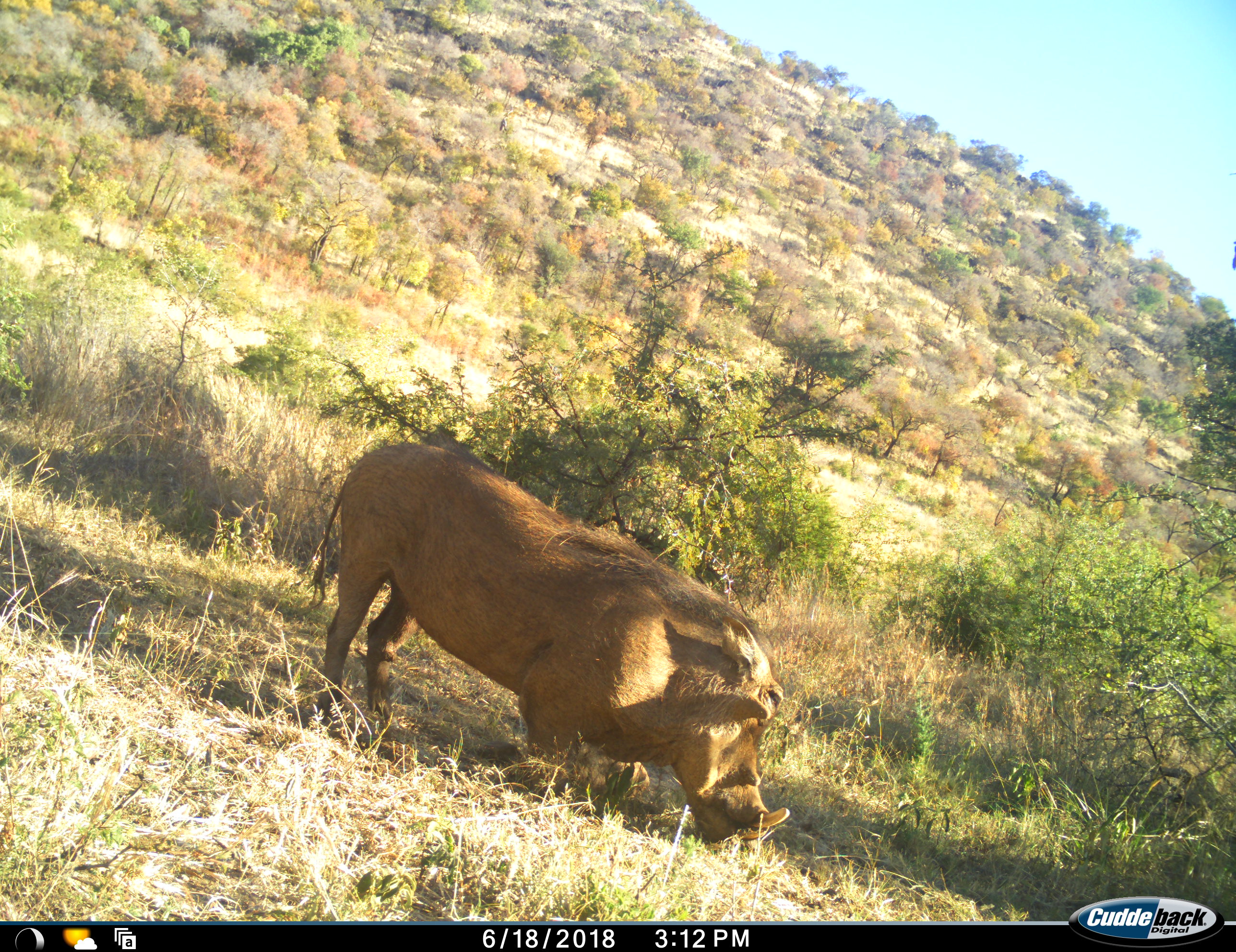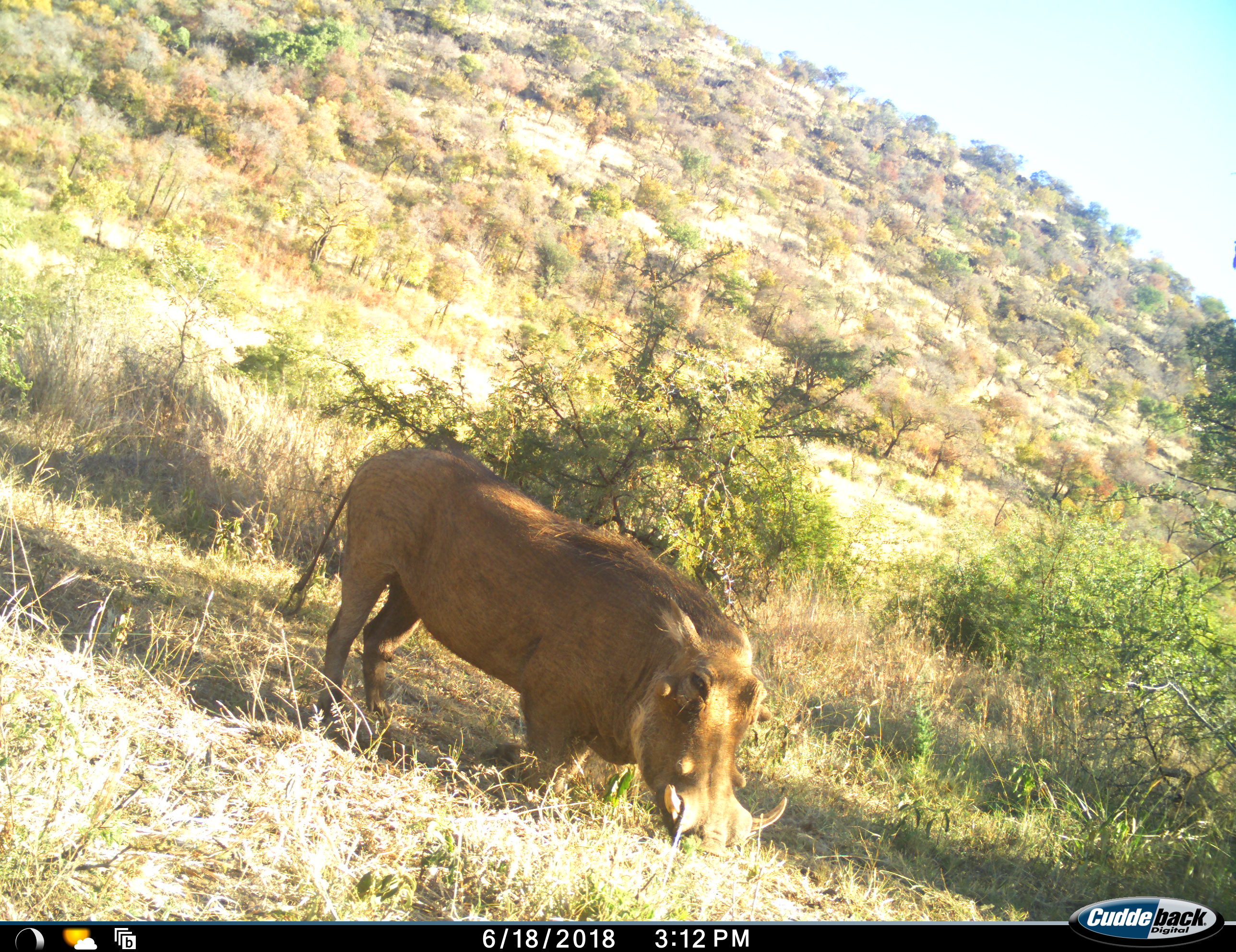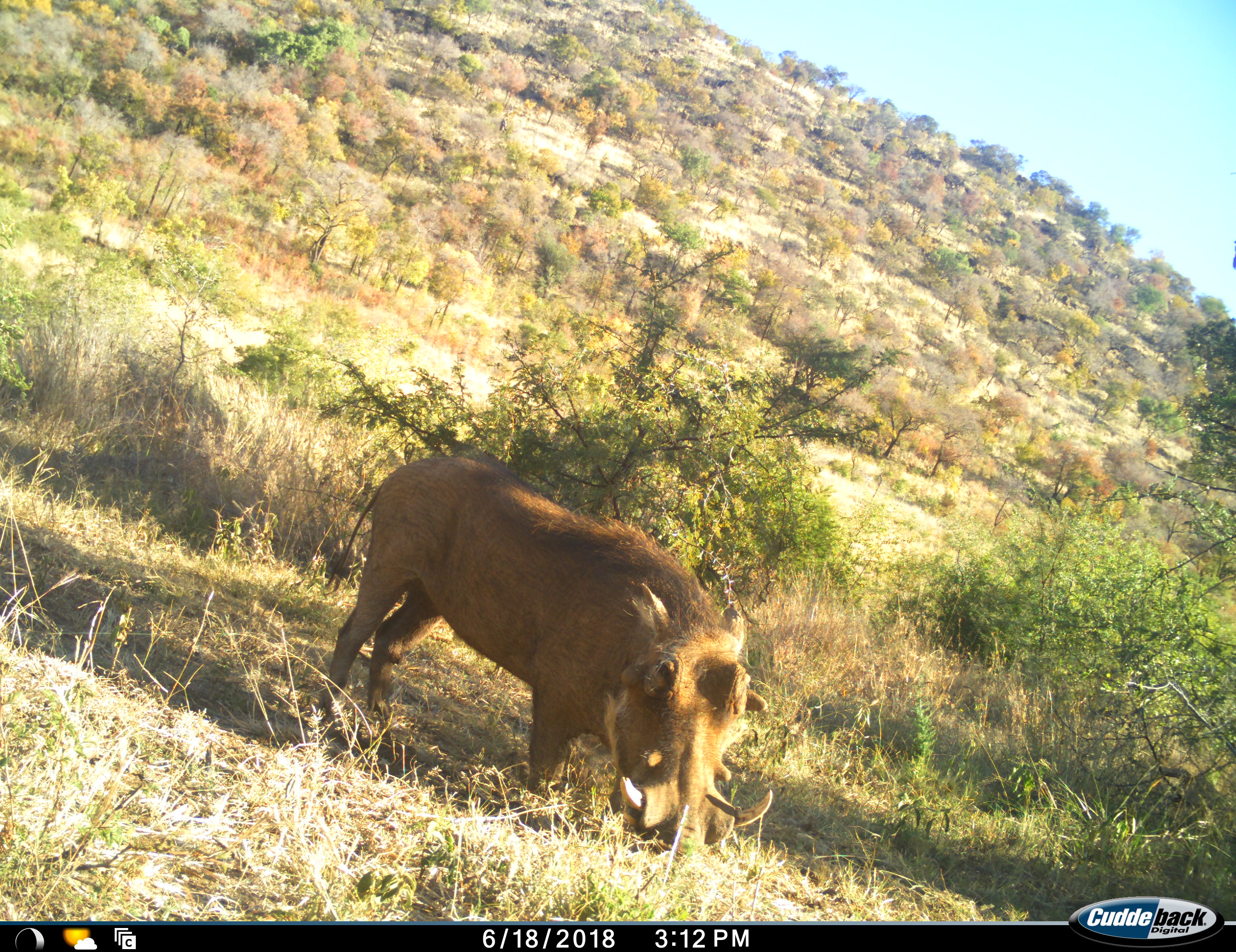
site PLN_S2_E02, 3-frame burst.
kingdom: Animalia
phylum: Chordata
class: Mammalia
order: Artiodactyla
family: Suidae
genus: Phacochoerus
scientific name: Phacochoerus africanus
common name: warthog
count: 1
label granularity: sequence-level